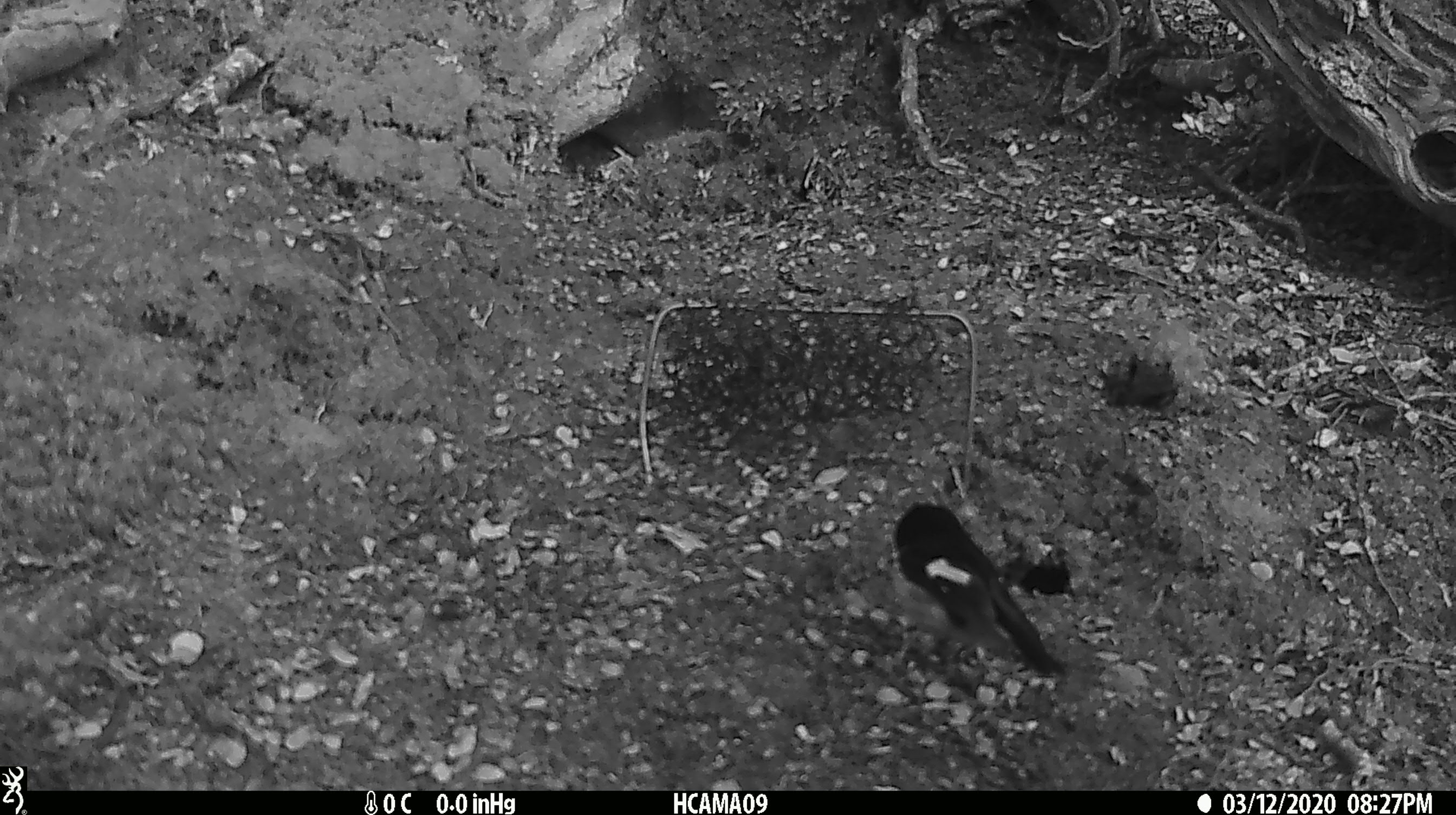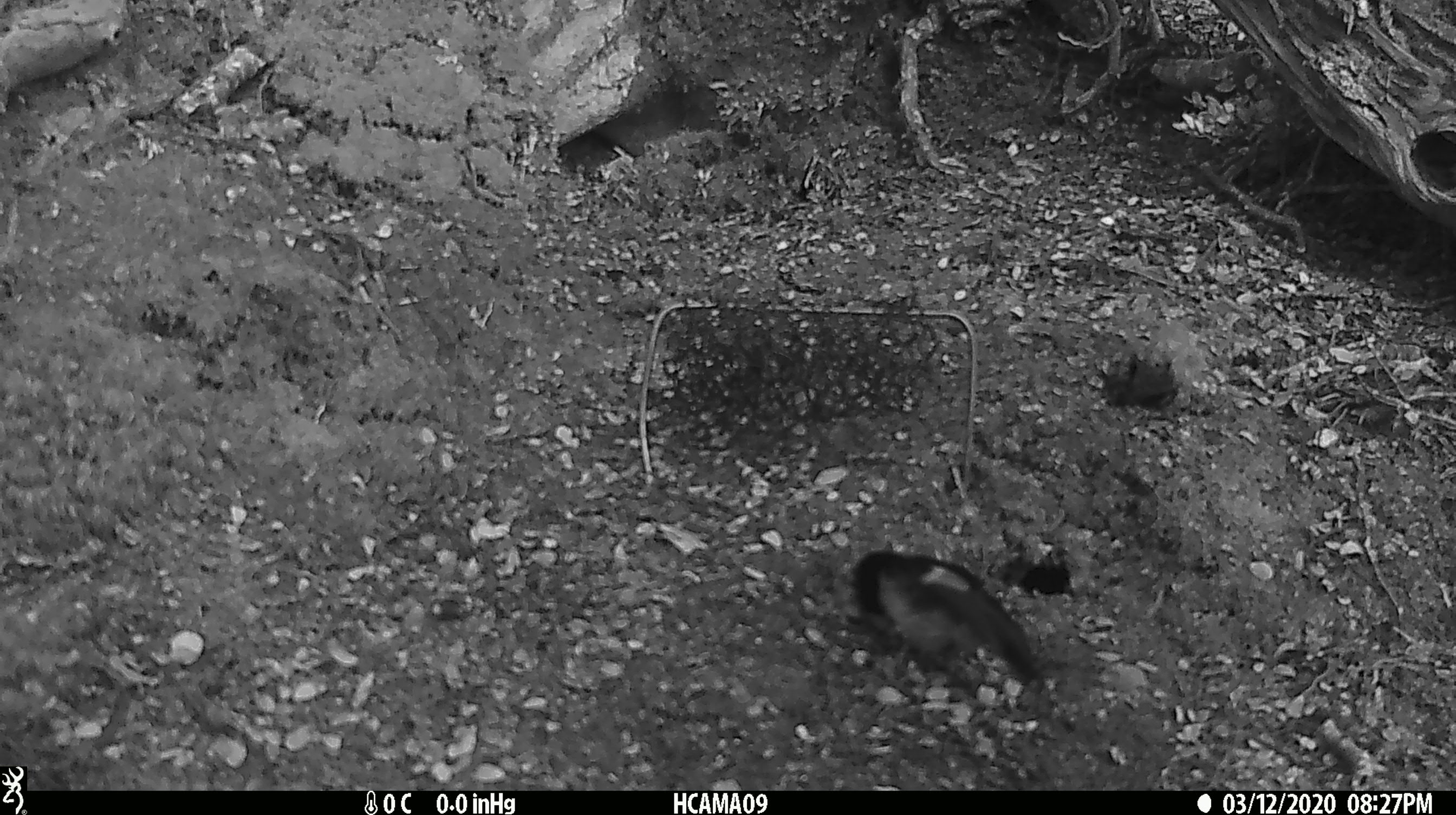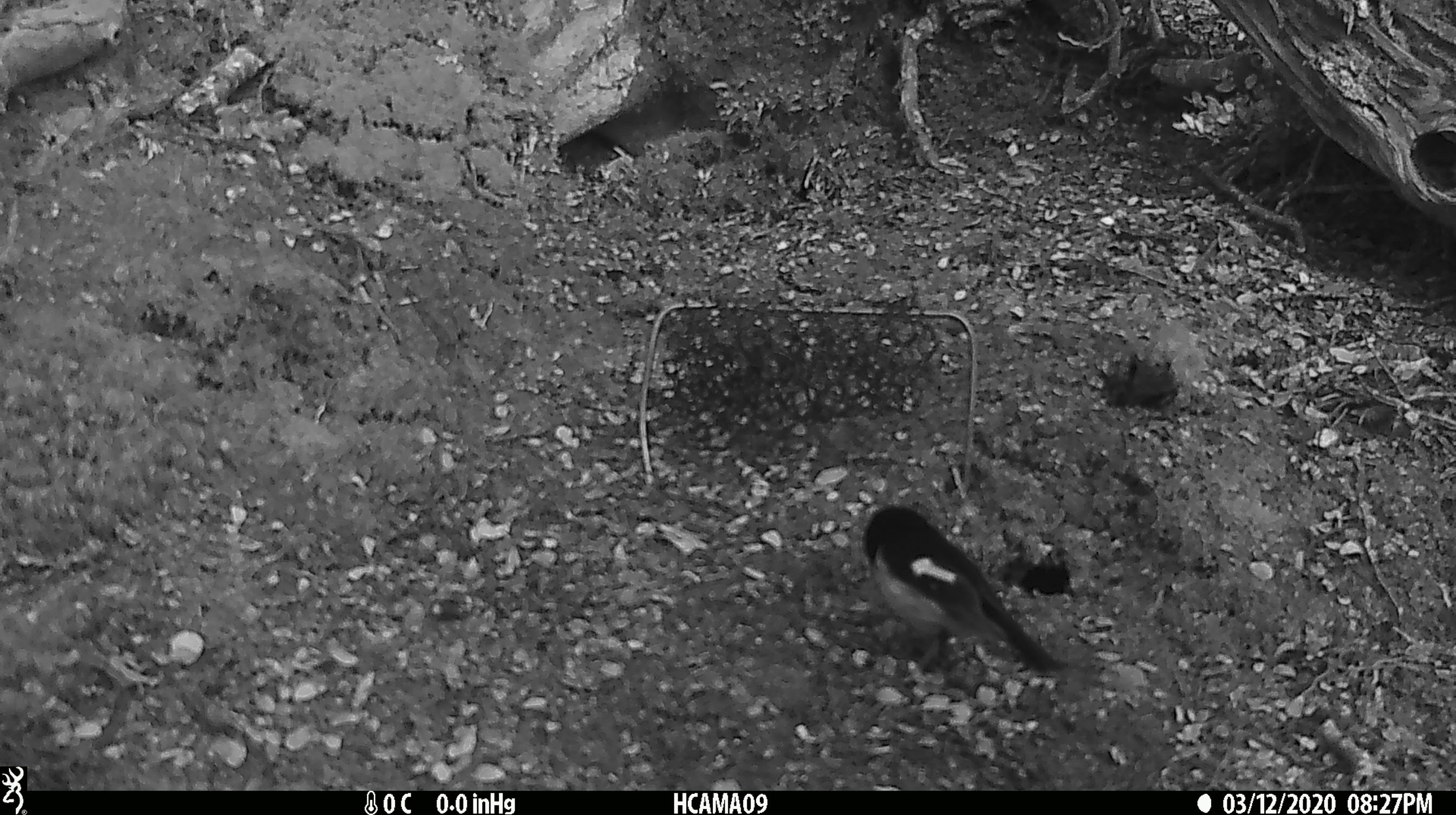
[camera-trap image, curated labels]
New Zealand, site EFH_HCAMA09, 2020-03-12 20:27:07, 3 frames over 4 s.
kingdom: Animalia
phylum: Chordata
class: Aves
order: Passeriformes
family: Petroicidae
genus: Petroica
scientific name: Petroica macrocephala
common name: tomtit